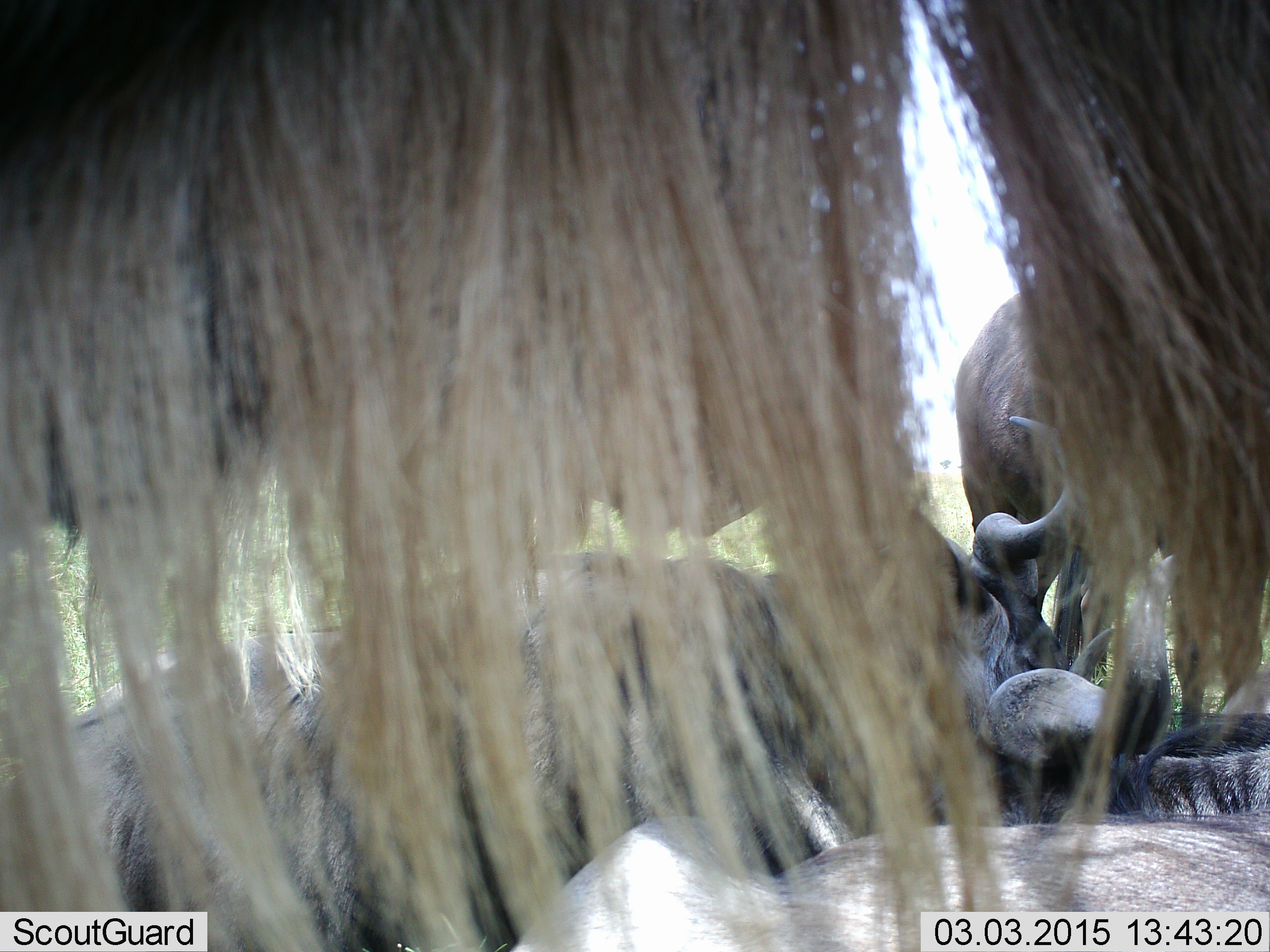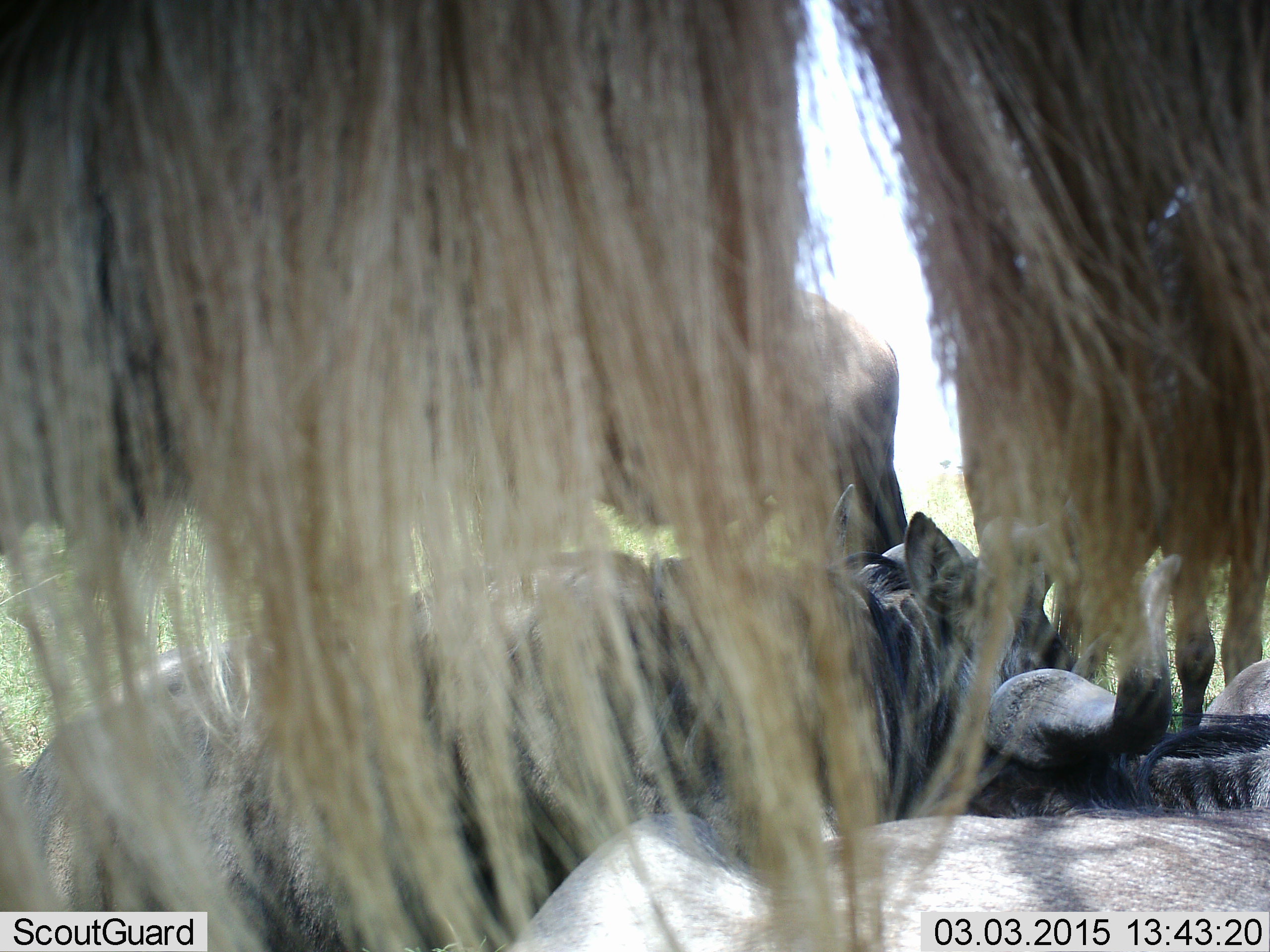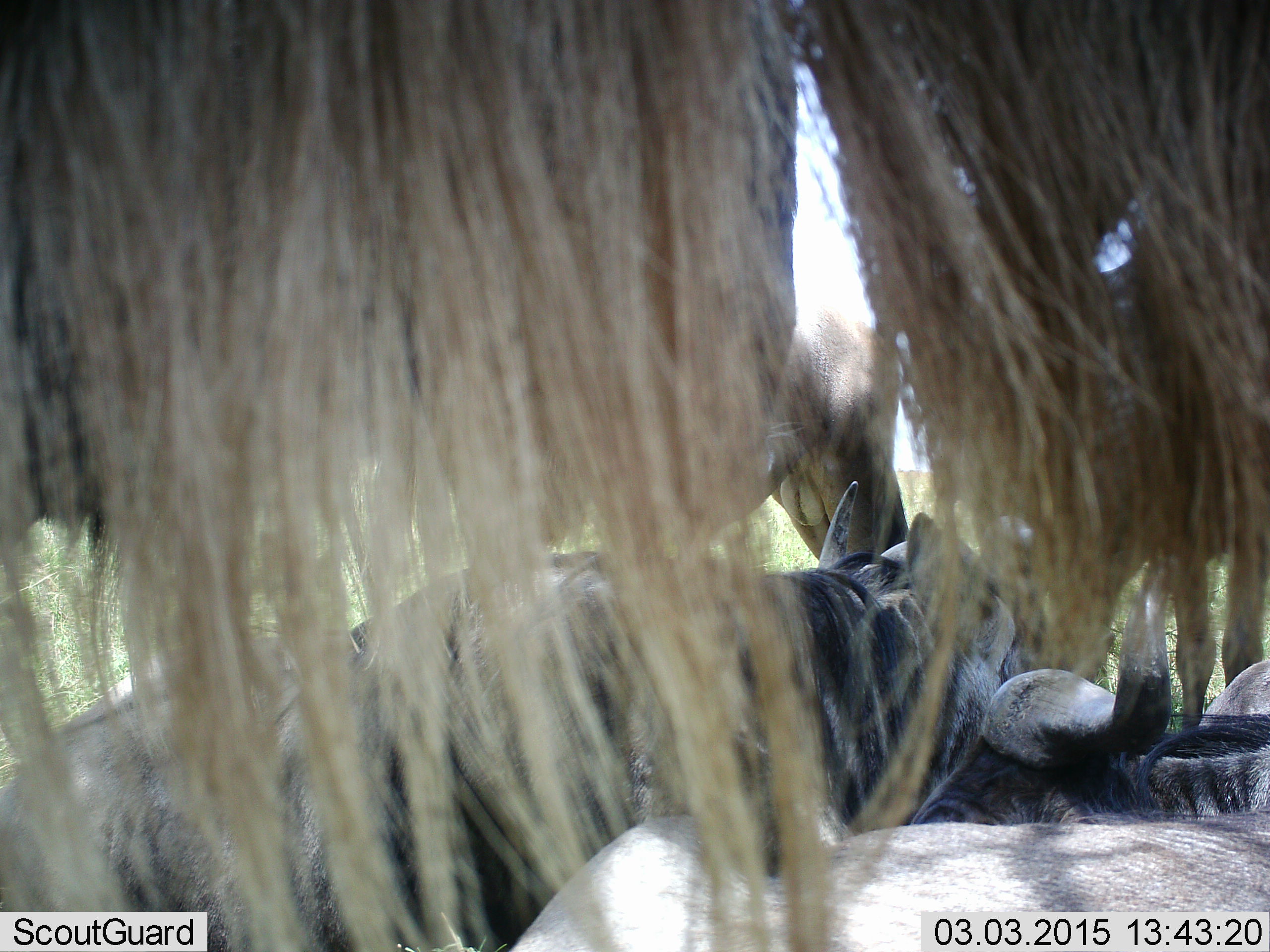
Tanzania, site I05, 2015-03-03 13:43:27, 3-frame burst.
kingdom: Animalia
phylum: Chordata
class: Mammalia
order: Artiodactyla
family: Bovidae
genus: Connochaetes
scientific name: Connochaetes taurinus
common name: blue wildebeest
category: wildebeest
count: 6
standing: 90%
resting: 90%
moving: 10%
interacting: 10%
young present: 0%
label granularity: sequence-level